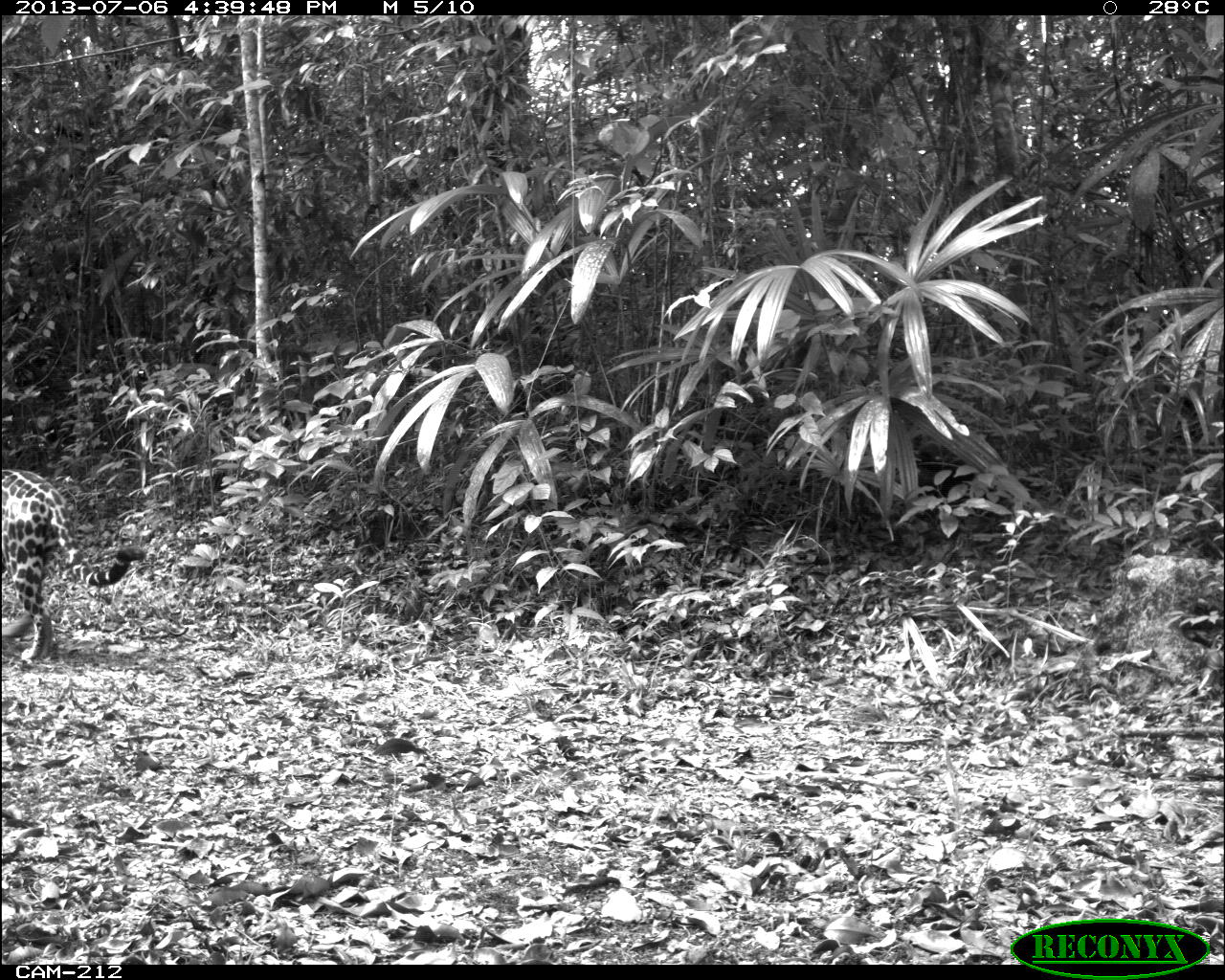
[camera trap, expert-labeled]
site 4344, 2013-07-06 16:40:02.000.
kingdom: Animalia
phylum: Chordata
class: Mammalia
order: Carnivora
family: Felidae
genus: Panthera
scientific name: Panthera onca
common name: jaguar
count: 1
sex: male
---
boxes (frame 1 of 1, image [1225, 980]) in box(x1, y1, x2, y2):
panthera onca: box(0, 470, 147, 659)